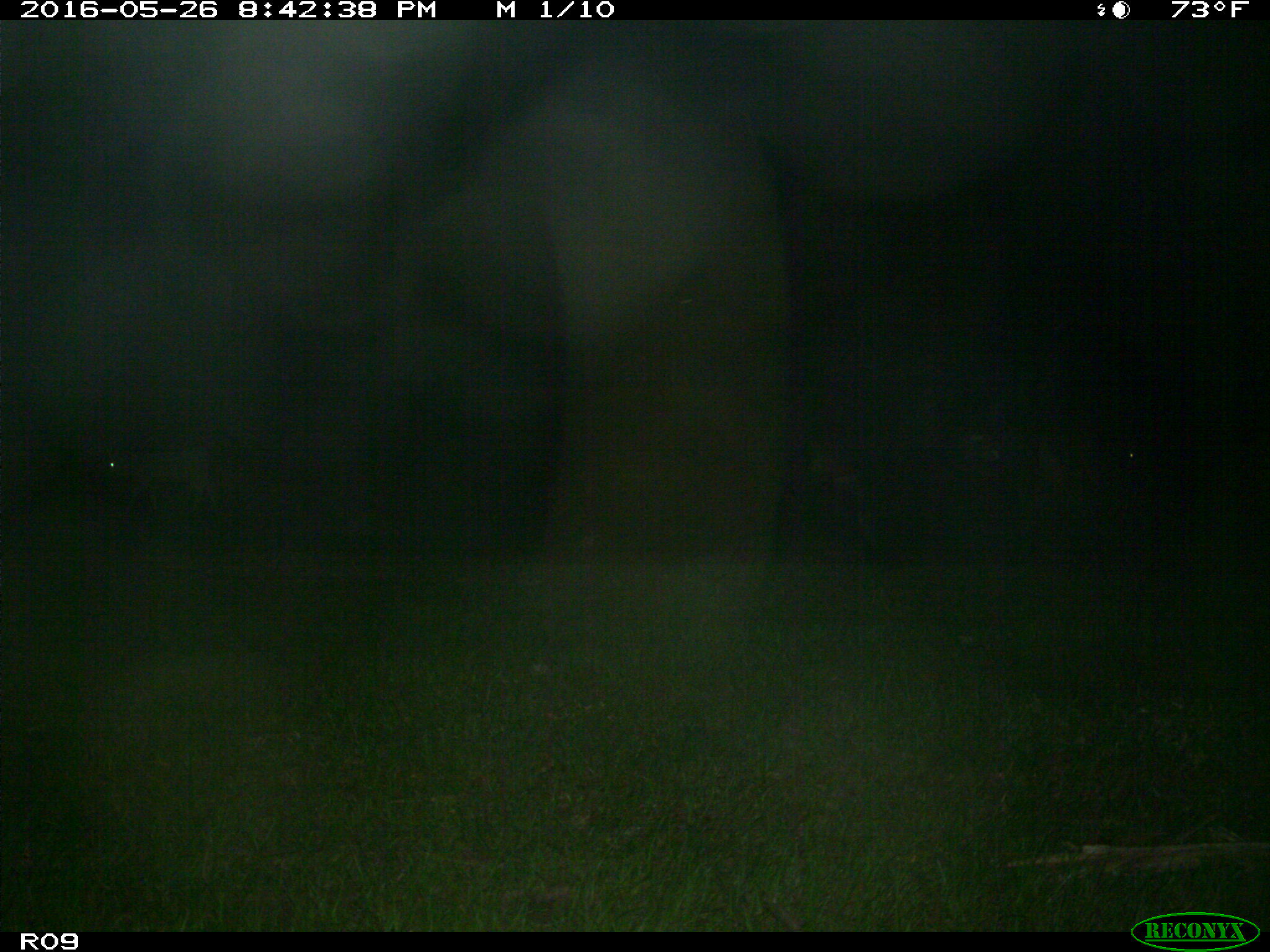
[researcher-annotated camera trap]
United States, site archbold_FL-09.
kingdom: Animalia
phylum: Chordata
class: Mammalia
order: Artiodactyla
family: Bovidae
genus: Bos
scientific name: Bos taurus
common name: domestic cow